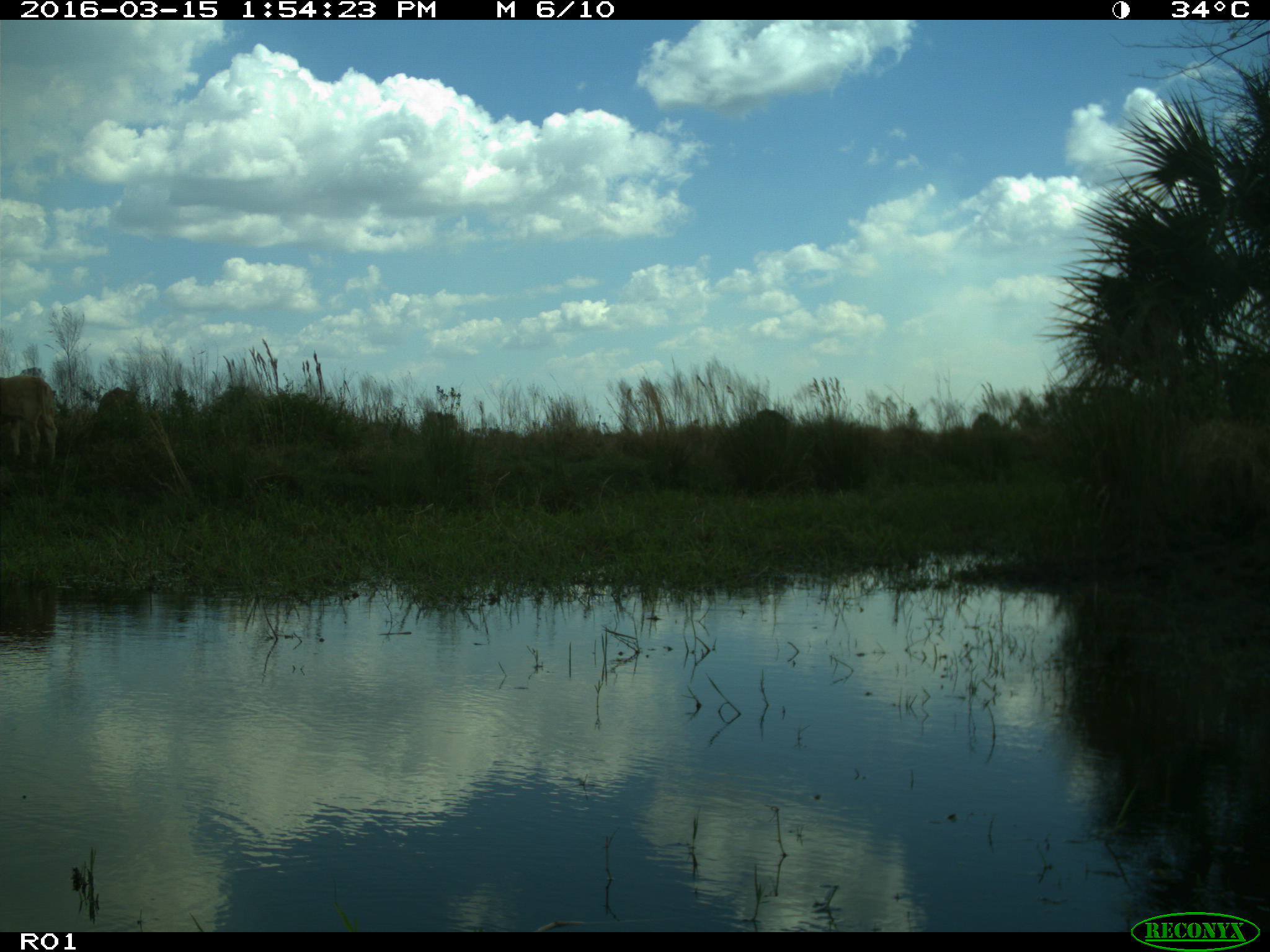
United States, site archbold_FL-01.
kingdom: Animalia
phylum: Chordata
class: Mammalia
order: Artiodactyla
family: Bovidae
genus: Bos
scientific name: Bos taurus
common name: domestic cow